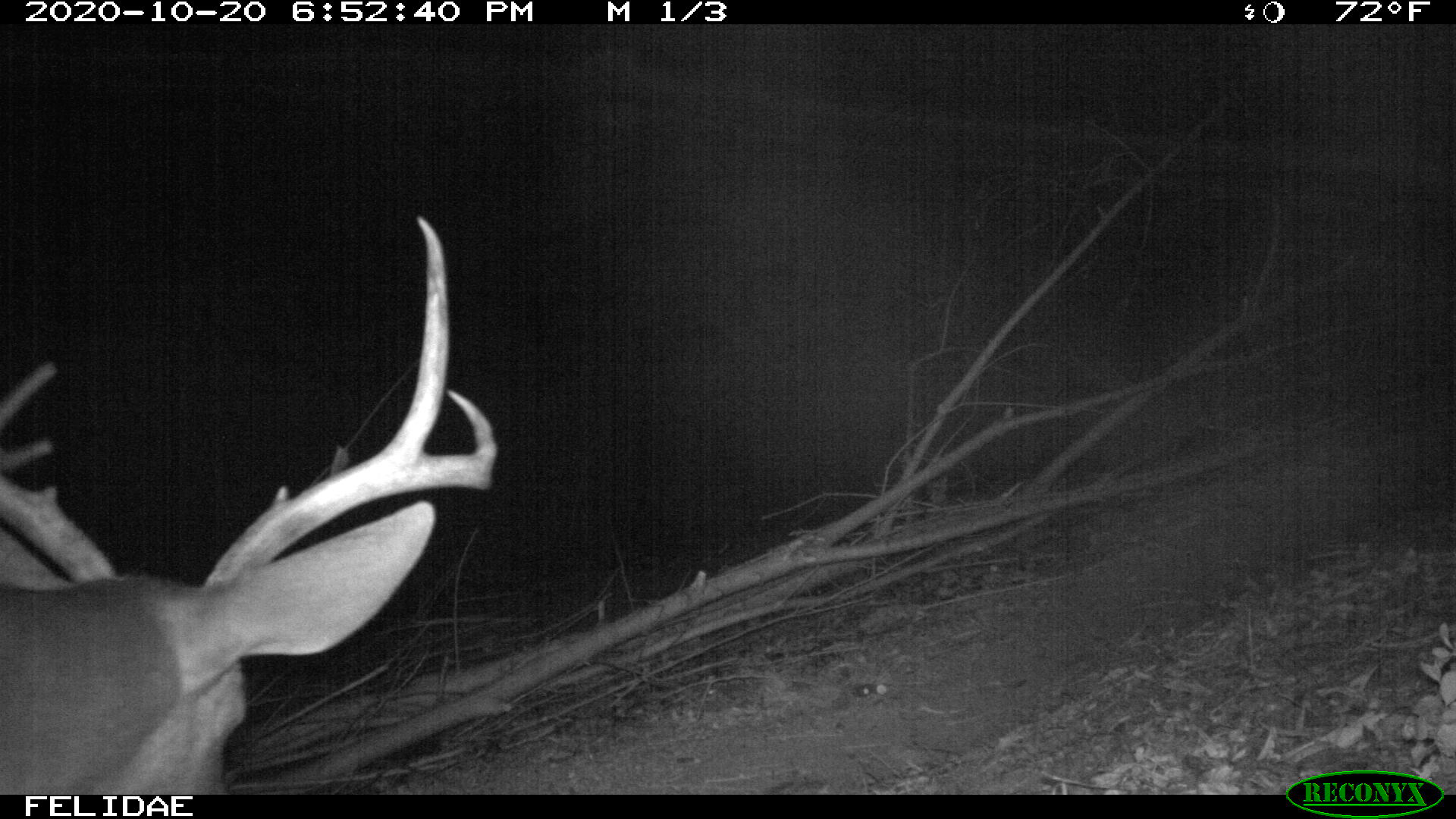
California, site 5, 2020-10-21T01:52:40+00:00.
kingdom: Animalia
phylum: Chordata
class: Mammalia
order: Artiodactyla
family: Cervidae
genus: Odocoileus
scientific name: Odocoileus hemionus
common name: mule deer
Mule deer (Odocoileus hemionus).